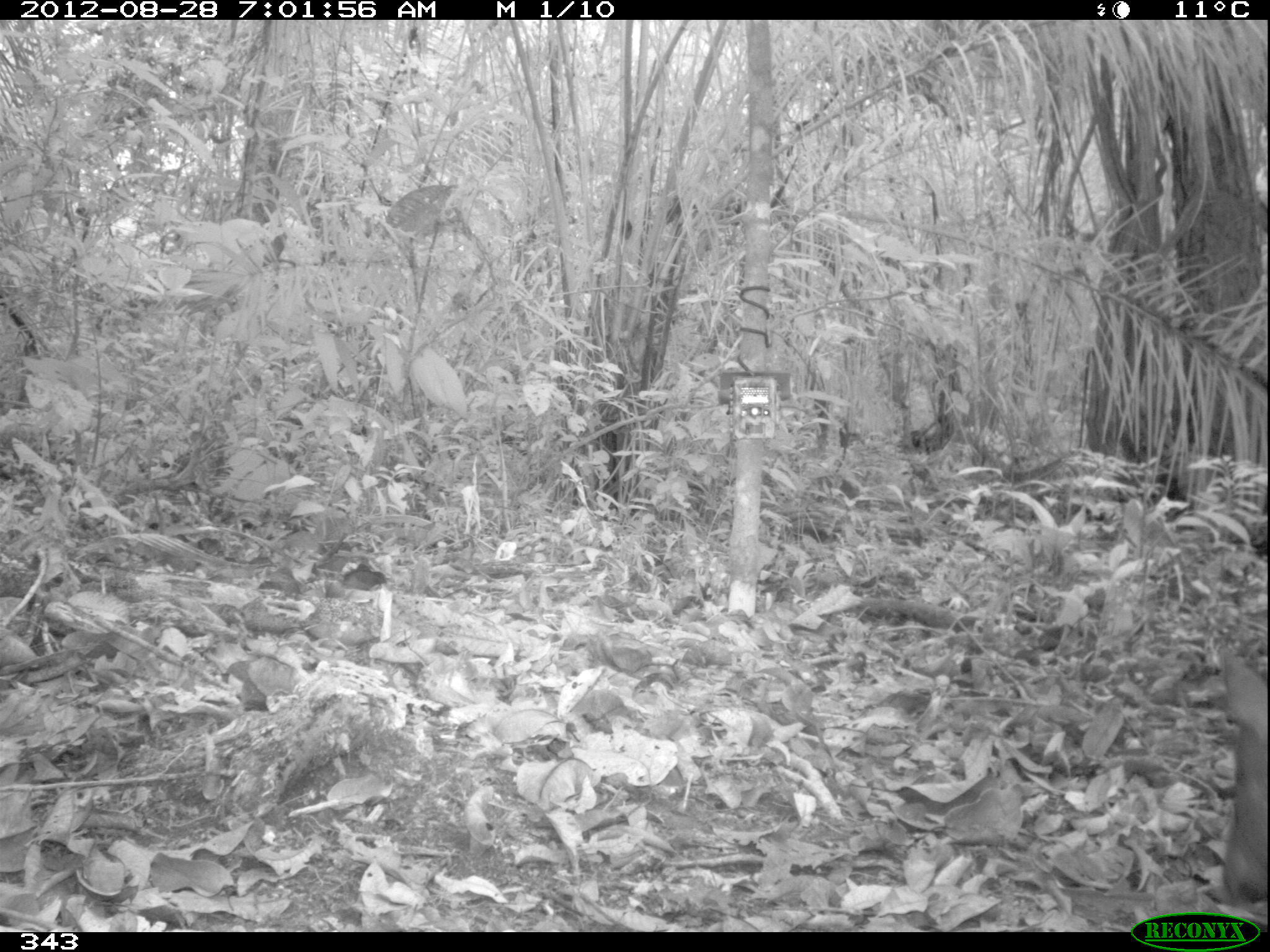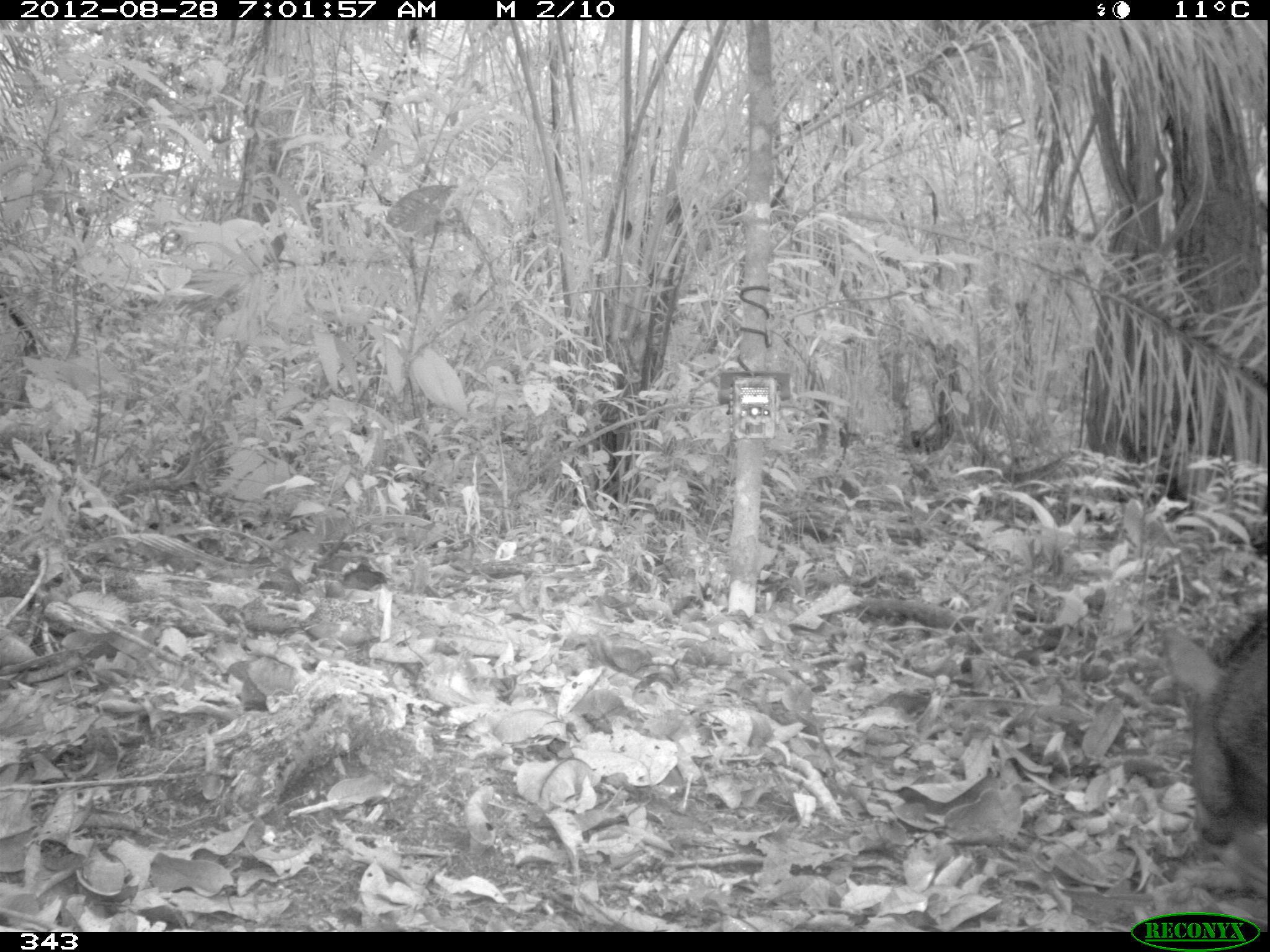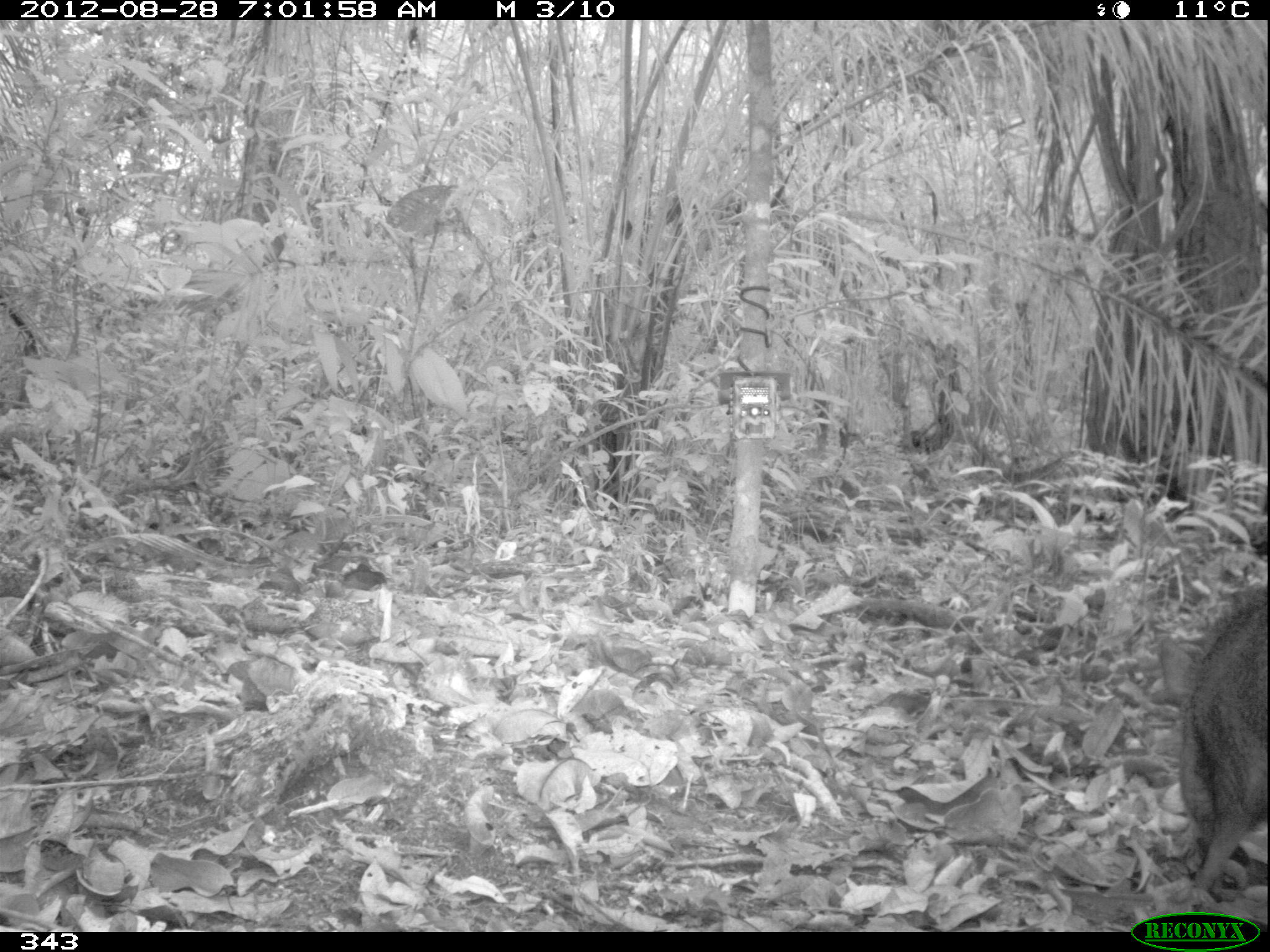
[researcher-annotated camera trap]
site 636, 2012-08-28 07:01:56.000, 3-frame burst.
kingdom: Animalia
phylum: Chordata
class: Mammalia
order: Artiodactyla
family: Tayassuidae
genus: Pecari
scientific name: Pecari tajacu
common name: collared peccary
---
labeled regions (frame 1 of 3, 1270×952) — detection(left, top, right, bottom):
pecari tajacu: detection(1217, 645, 1268, 911)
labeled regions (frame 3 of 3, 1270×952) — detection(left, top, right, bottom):
pecari tajacu: detection(1151, 579, 1268, 899)